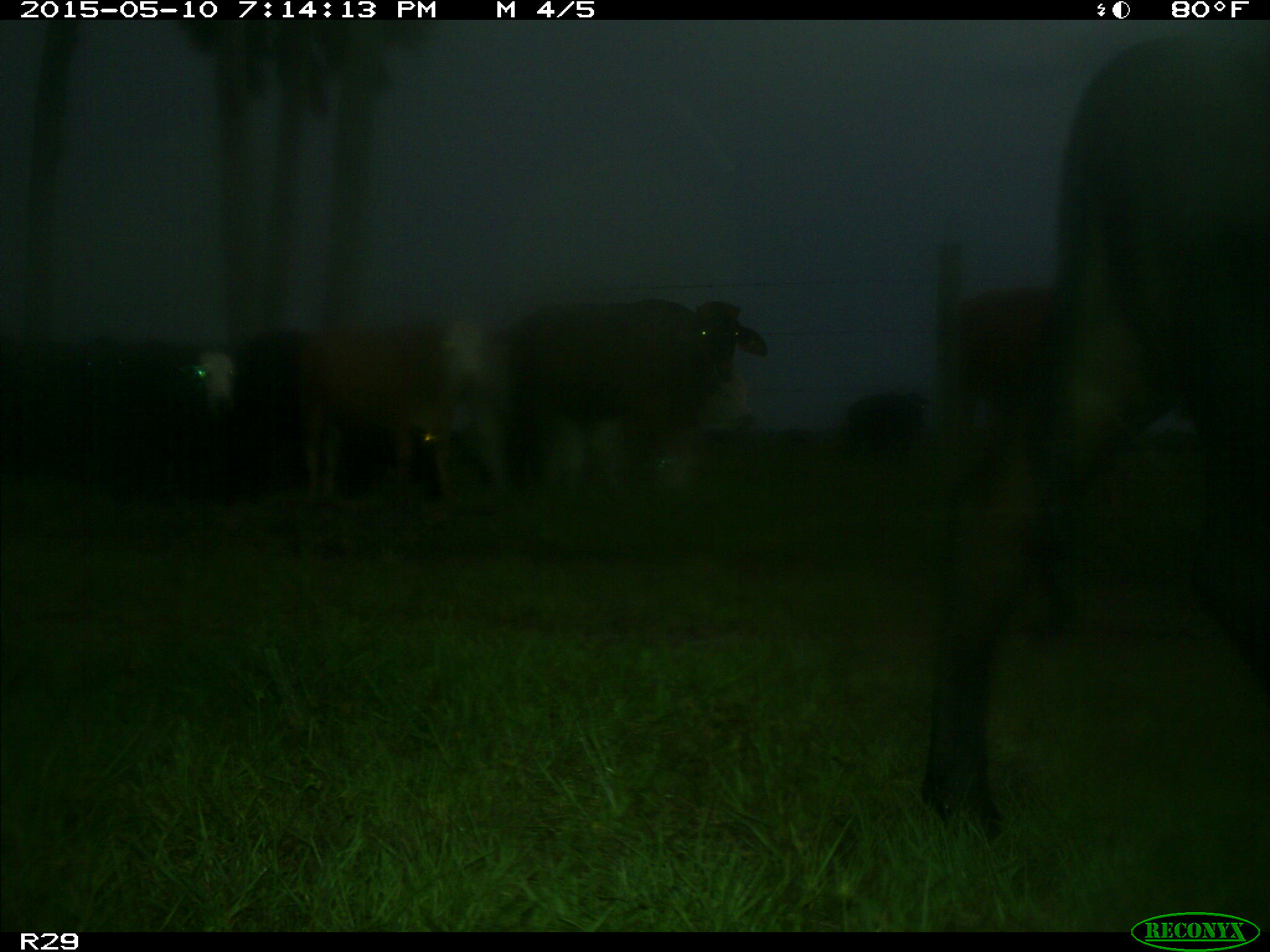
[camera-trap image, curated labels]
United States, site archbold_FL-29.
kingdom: Animalia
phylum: Chordata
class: Mammalia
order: Artiodactyla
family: Bovidae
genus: Bos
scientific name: Bos taurus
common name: domestic cow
Bos taurus (domestic cow).